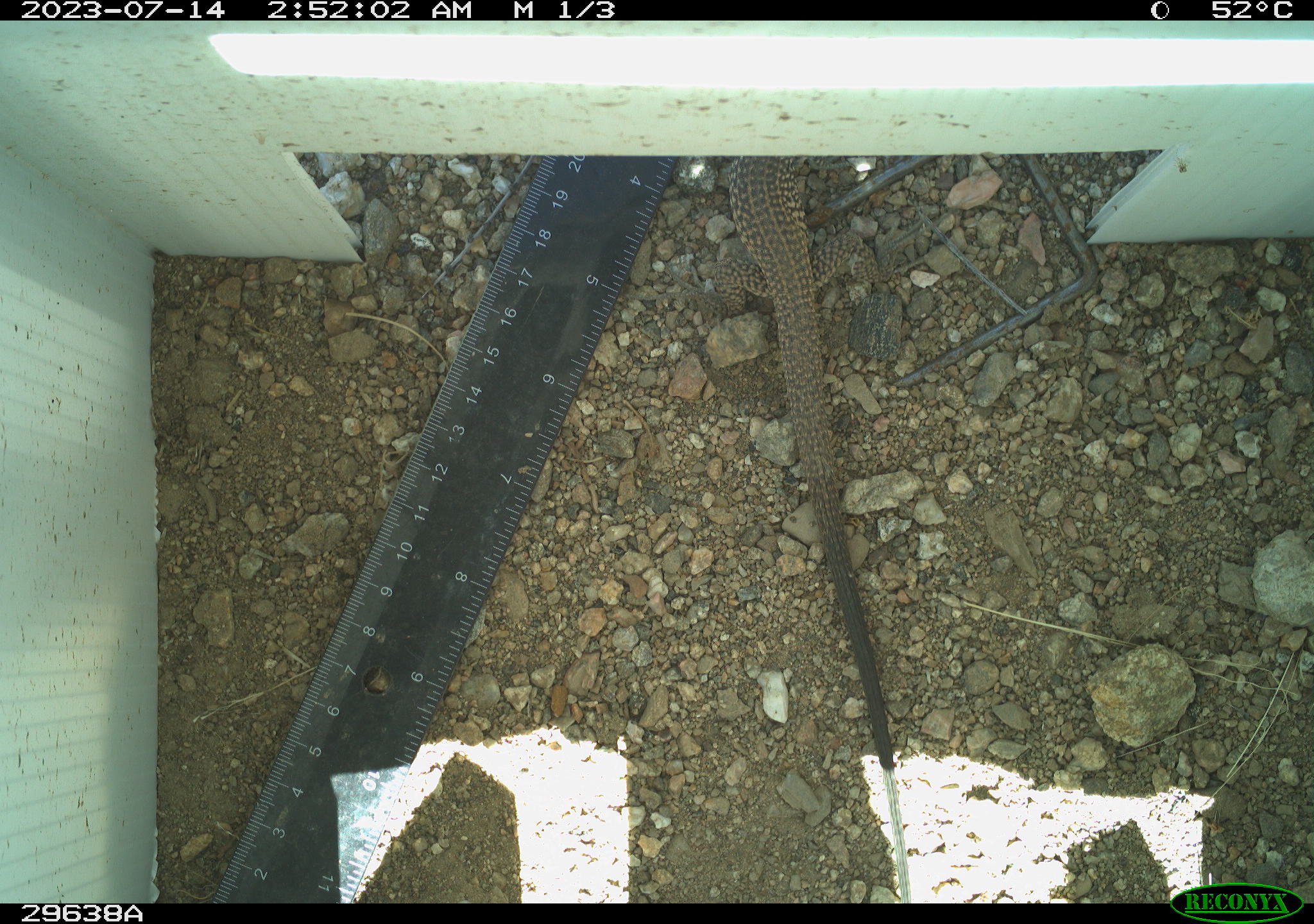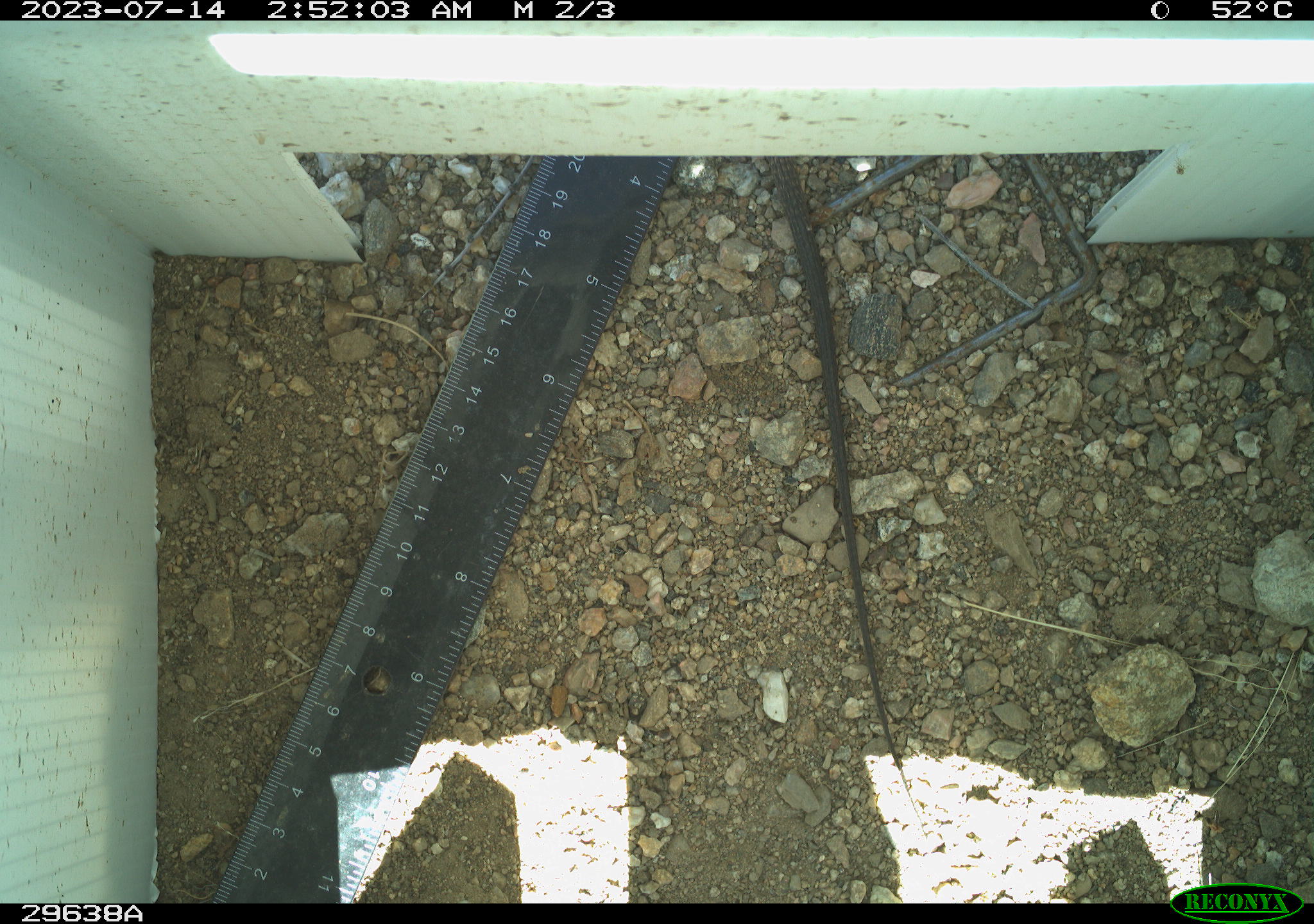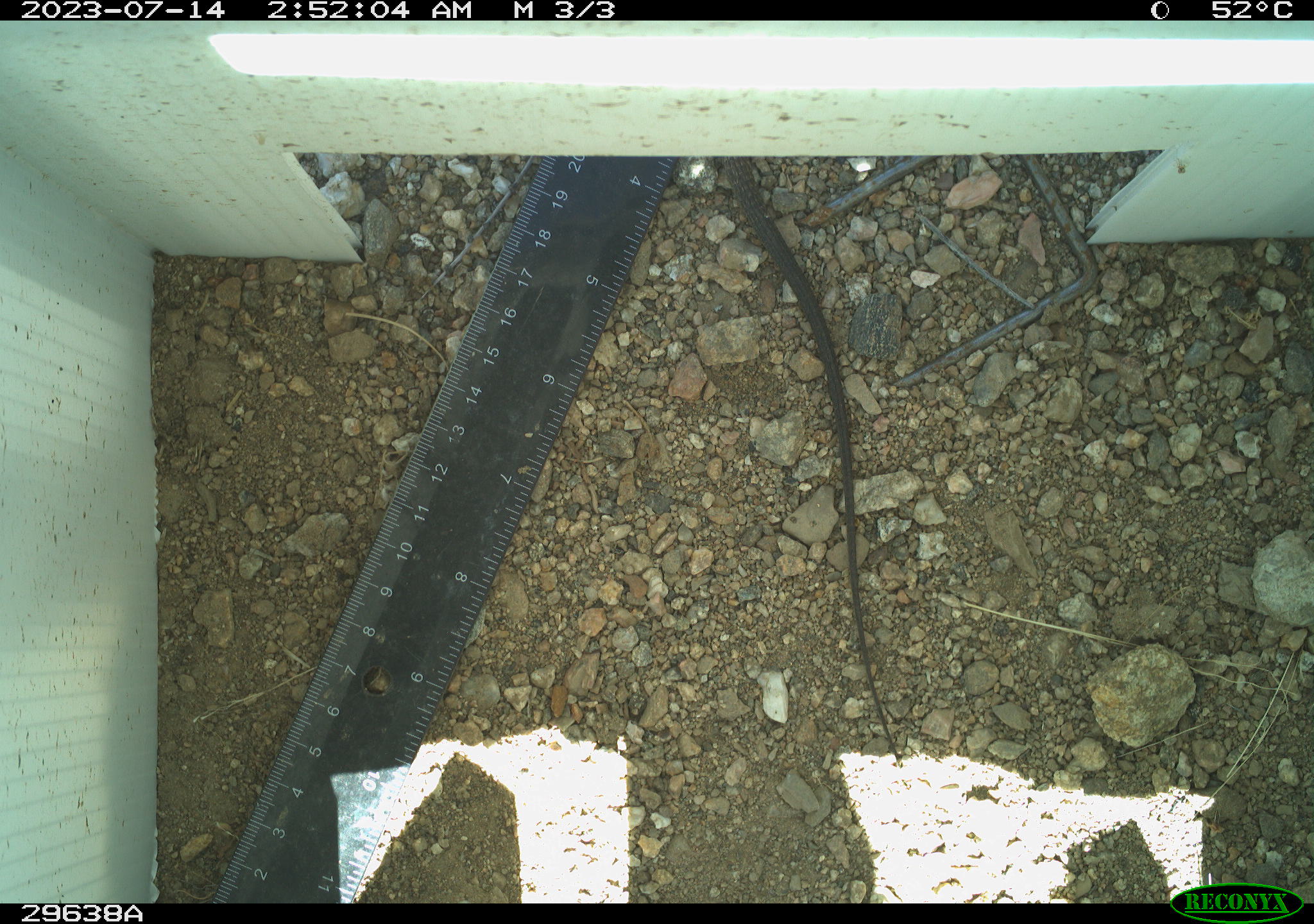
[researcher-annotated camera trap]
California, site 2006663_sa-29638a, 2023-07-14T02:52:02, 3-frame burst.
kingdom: Animalia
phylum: Chordata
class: Reptilia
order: Squamata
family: Teiidae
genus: Aspidoscelis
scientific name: Aspidoscelis tigris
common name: western whiptail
Western whiptail (Aspidoscelis tigris).